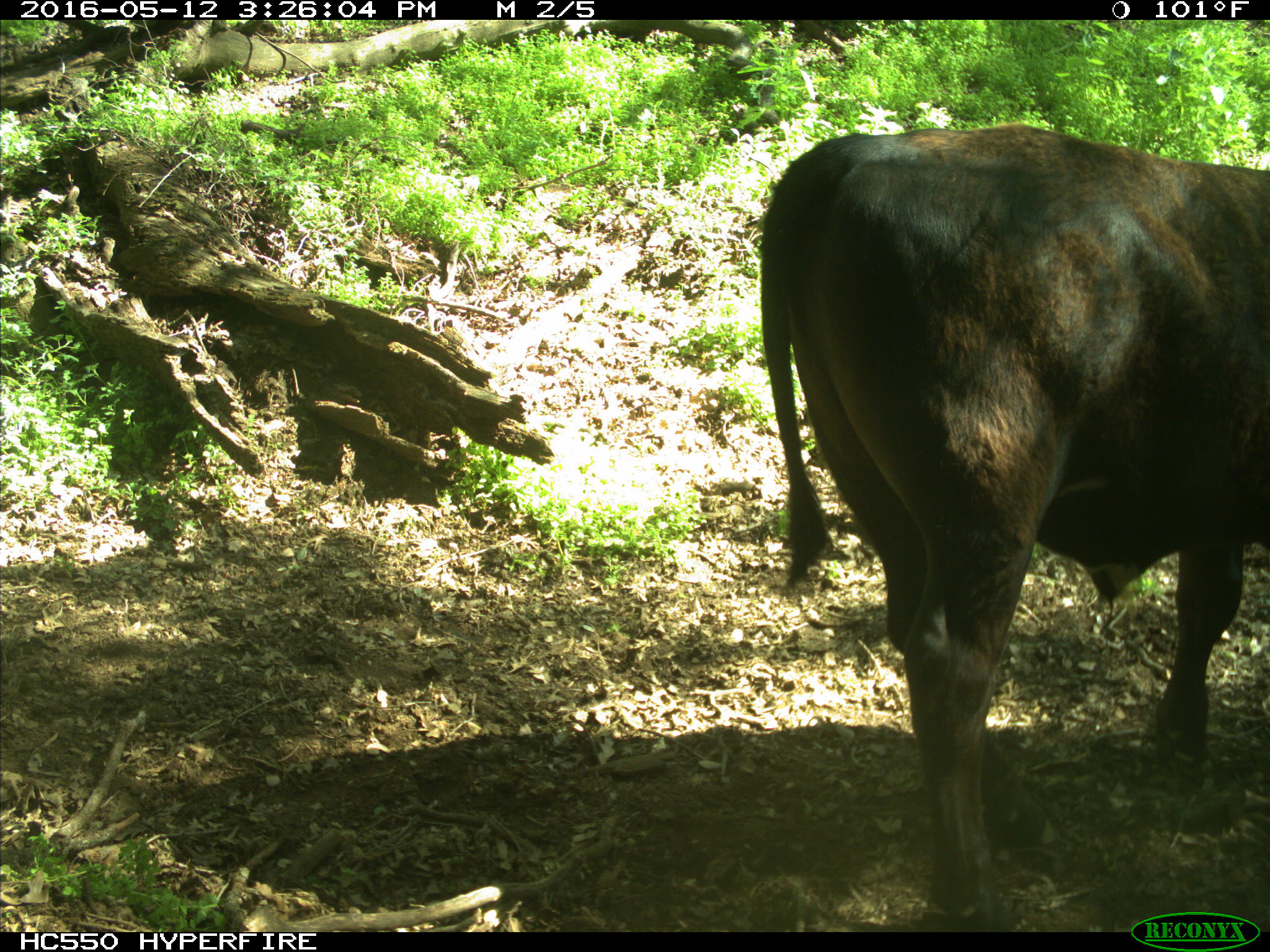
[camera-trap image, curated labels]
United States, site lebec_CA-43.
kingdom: Animalia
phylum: Chordata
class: Mammalia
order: Artiodactyla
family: Bovidae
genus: Bos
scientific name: Bos taurus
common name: domestic cow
Bos taurus (domestic cow).